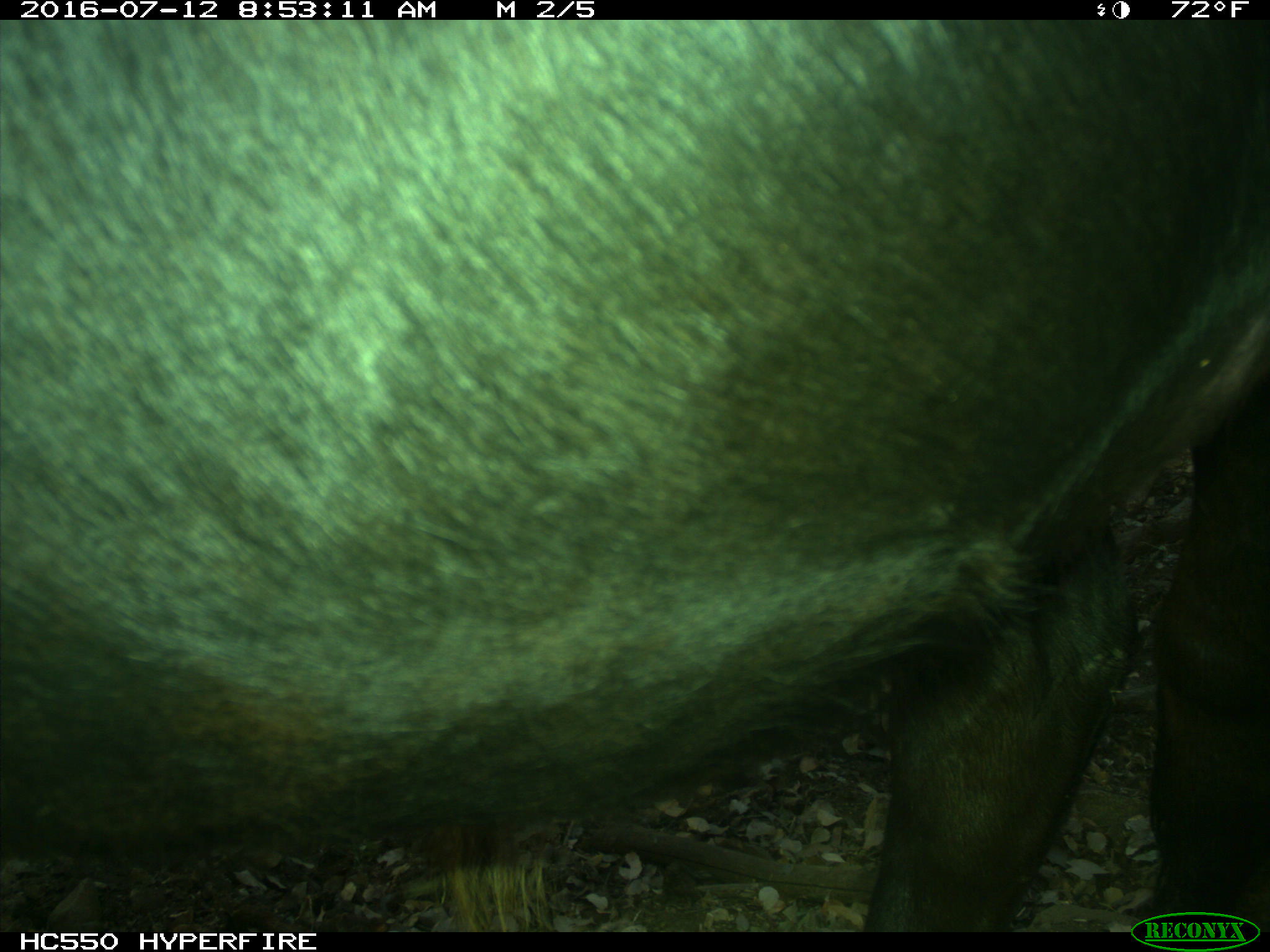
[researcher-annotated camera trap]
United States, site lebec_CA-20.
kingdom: Animalia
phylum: Chordata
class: Mammalia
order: Artiodactyla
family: Bovidae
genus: Bos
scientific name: Bos taurus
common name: domestic cow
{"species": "Bos taurus (domestic cow)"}